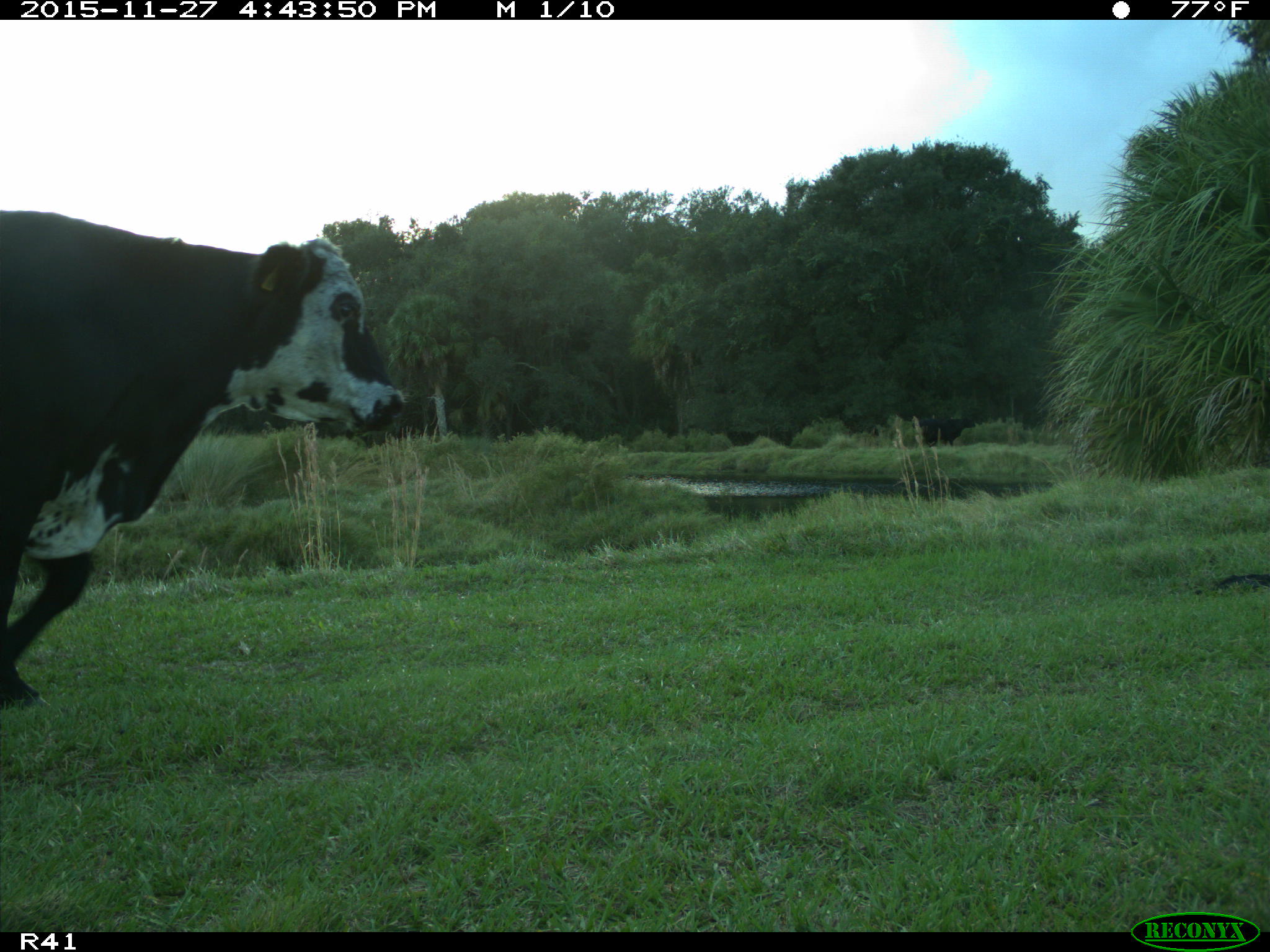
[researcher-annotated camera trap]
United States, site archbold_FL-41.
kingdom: Animalia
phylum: Chordata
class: Mammalia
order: Artiodactyla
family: Bovidae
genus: Bos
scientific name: Bos taurus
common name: domestic cow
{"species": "Bos taurus (domestic cow)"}